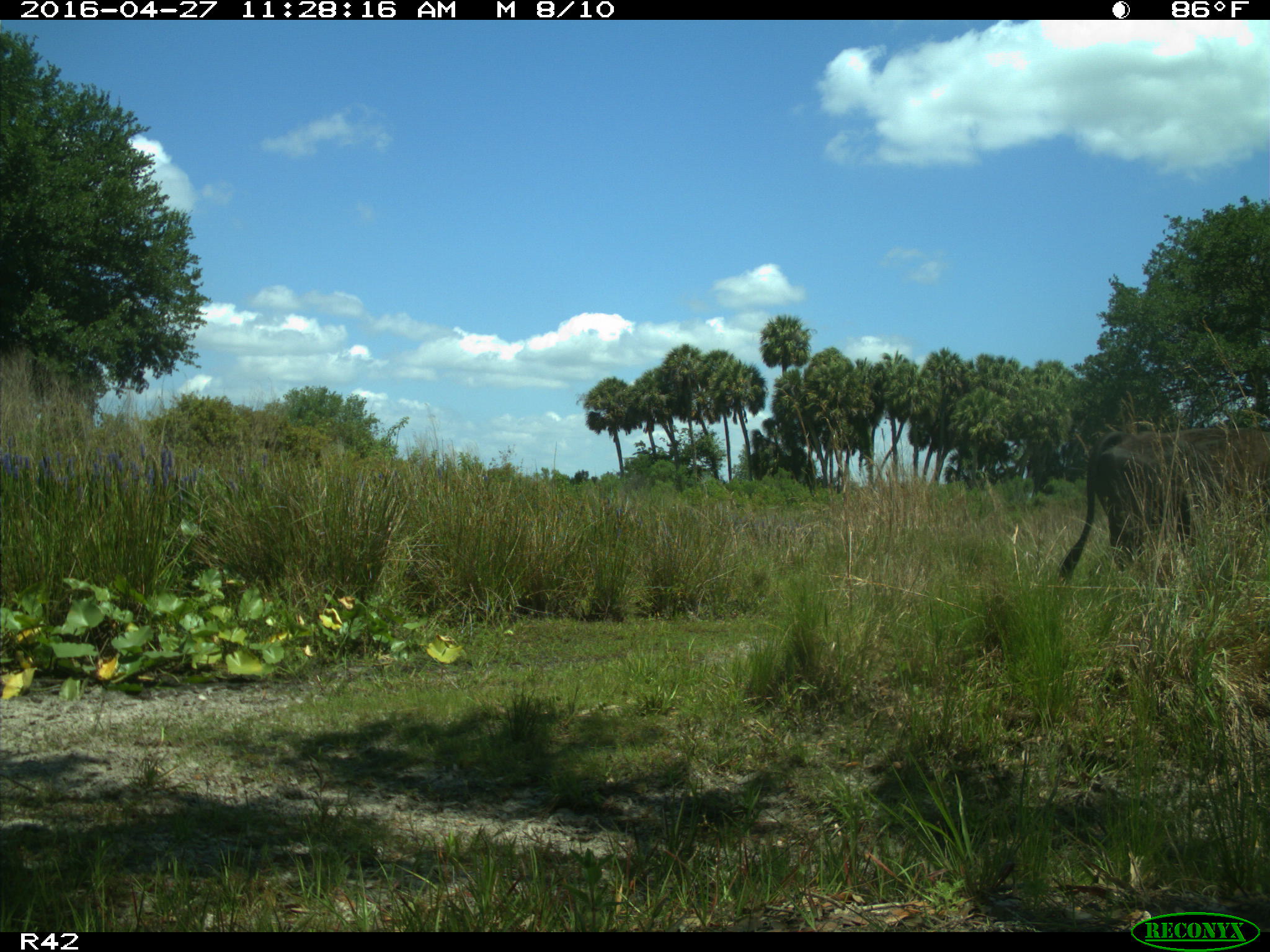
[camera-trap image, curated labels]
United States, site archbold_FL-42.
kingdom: Animalia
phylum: Chordata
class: Mammalia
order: Artiodactyla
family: Bovidae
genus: Bos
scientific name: Bos taurus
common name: domestic cow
Bos taurus (domestic cow).